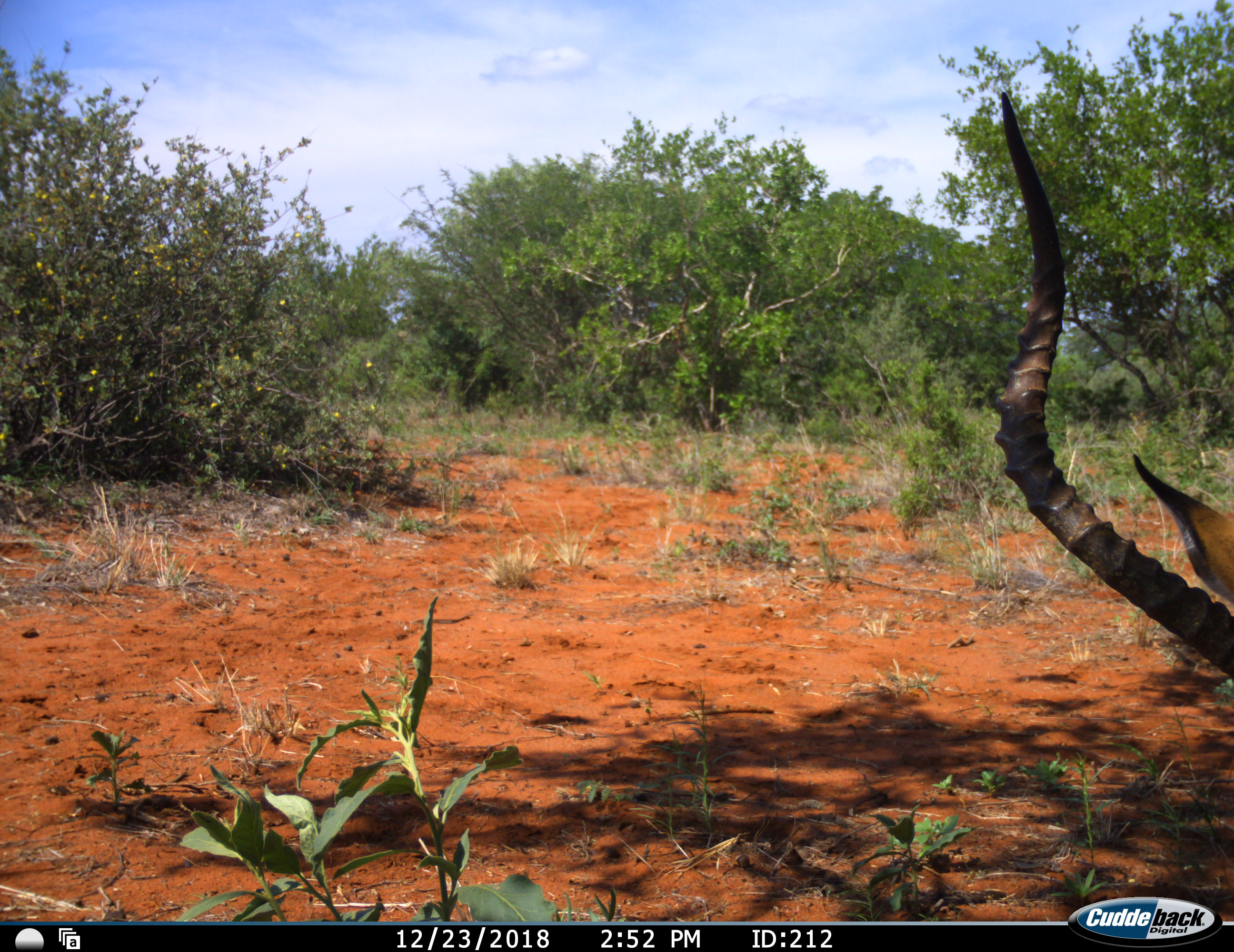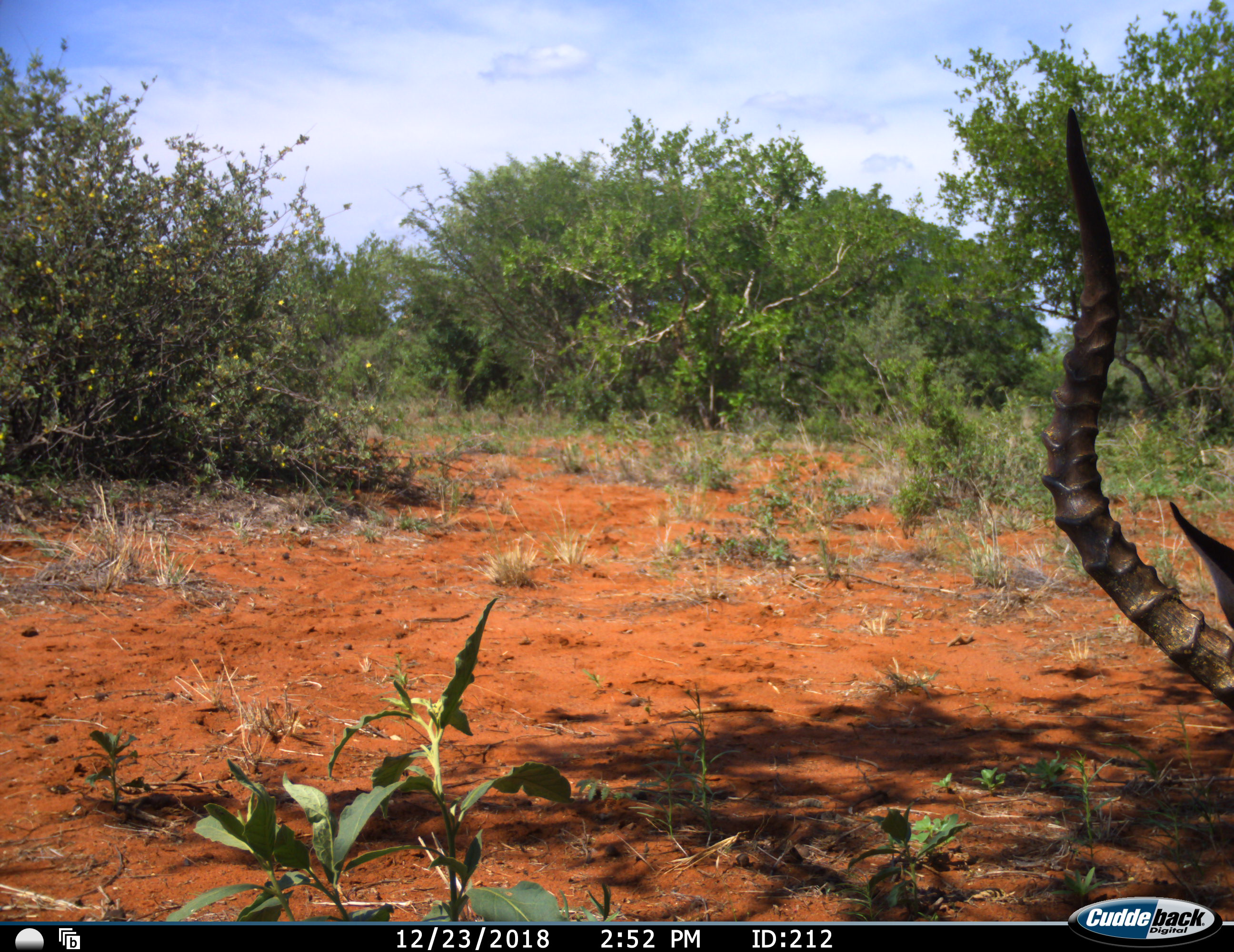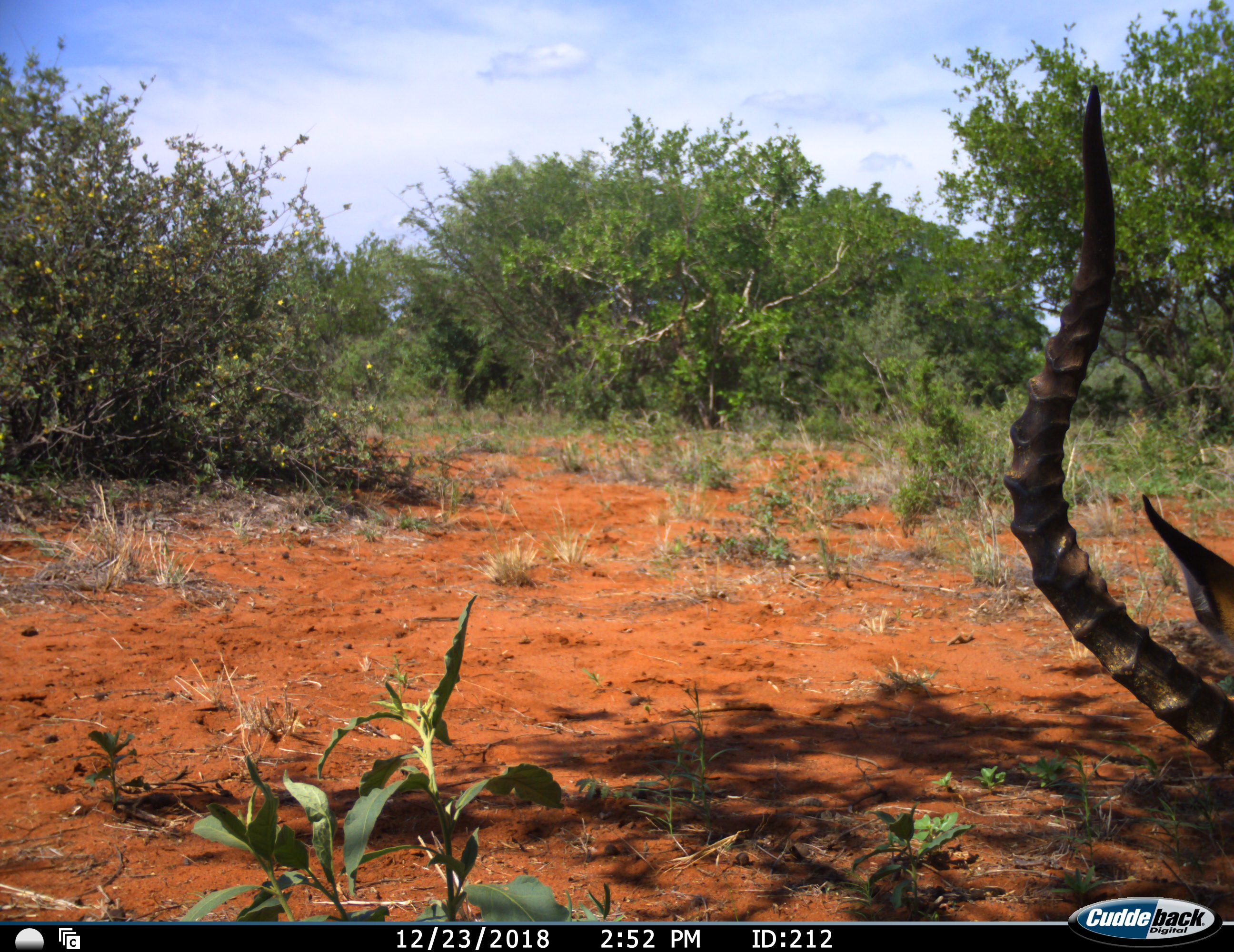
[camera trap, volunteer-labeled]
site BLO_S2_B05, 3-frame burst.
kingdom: Animalia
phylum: Chordata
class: Mammalia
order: Artiodactyla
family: Bovidae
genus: Aepyceros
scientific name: Aepyceros melampus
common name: impala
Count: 1.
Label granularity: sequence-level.